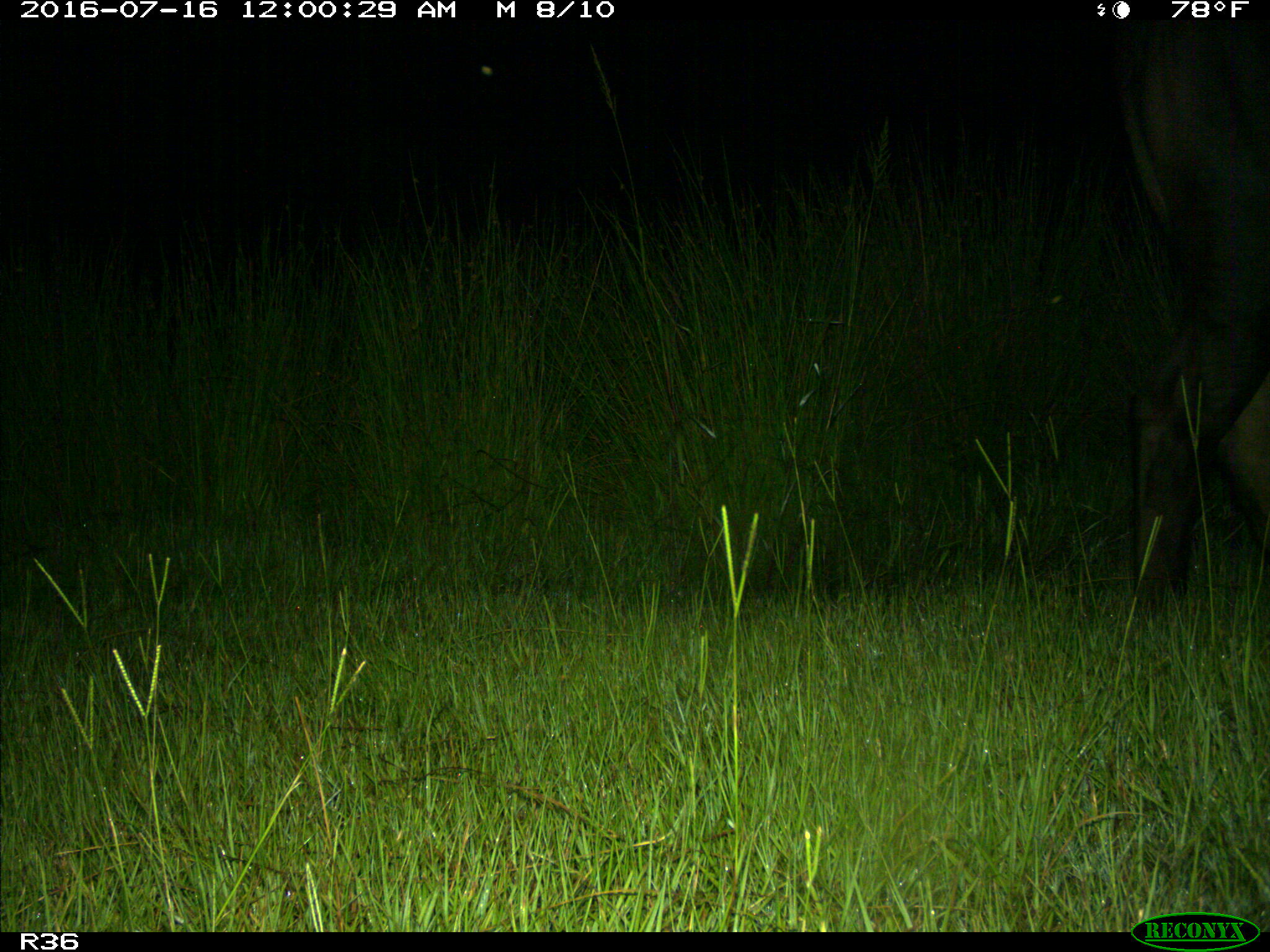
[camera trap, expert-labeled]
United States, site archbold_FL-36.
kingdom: Animalia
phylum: Chordata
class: Mammalia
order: Artiodactyla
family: Bovidae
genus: Bos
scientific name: Bos taurus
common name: domestic cow